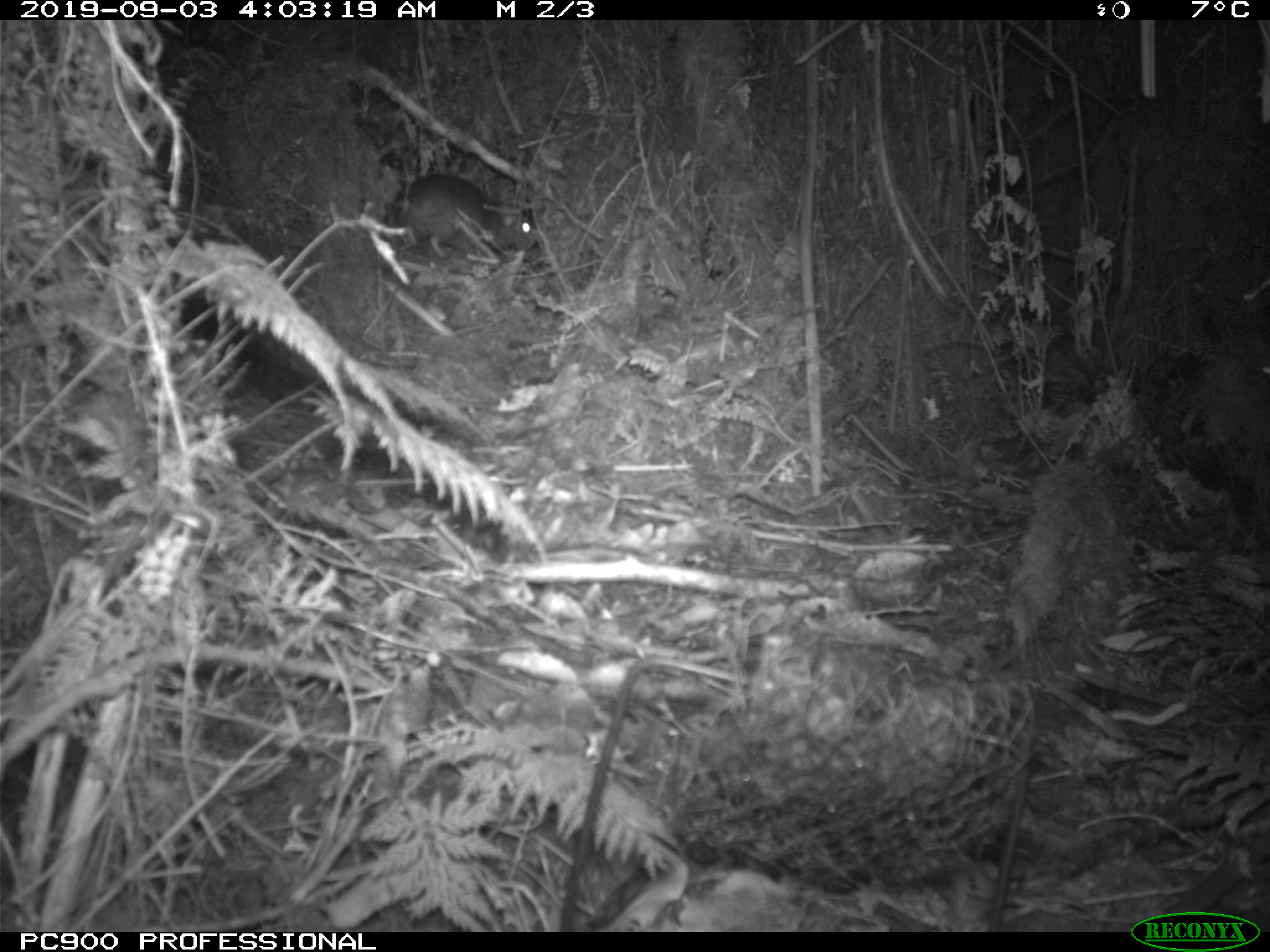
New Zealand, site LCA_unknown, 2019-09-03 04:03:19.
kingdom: Animalia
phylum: Chordata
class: Mammalia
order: Rodentia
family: Muridae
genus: Rattus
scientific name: Rattus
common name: rat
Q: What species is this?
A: Rat (Rattus).